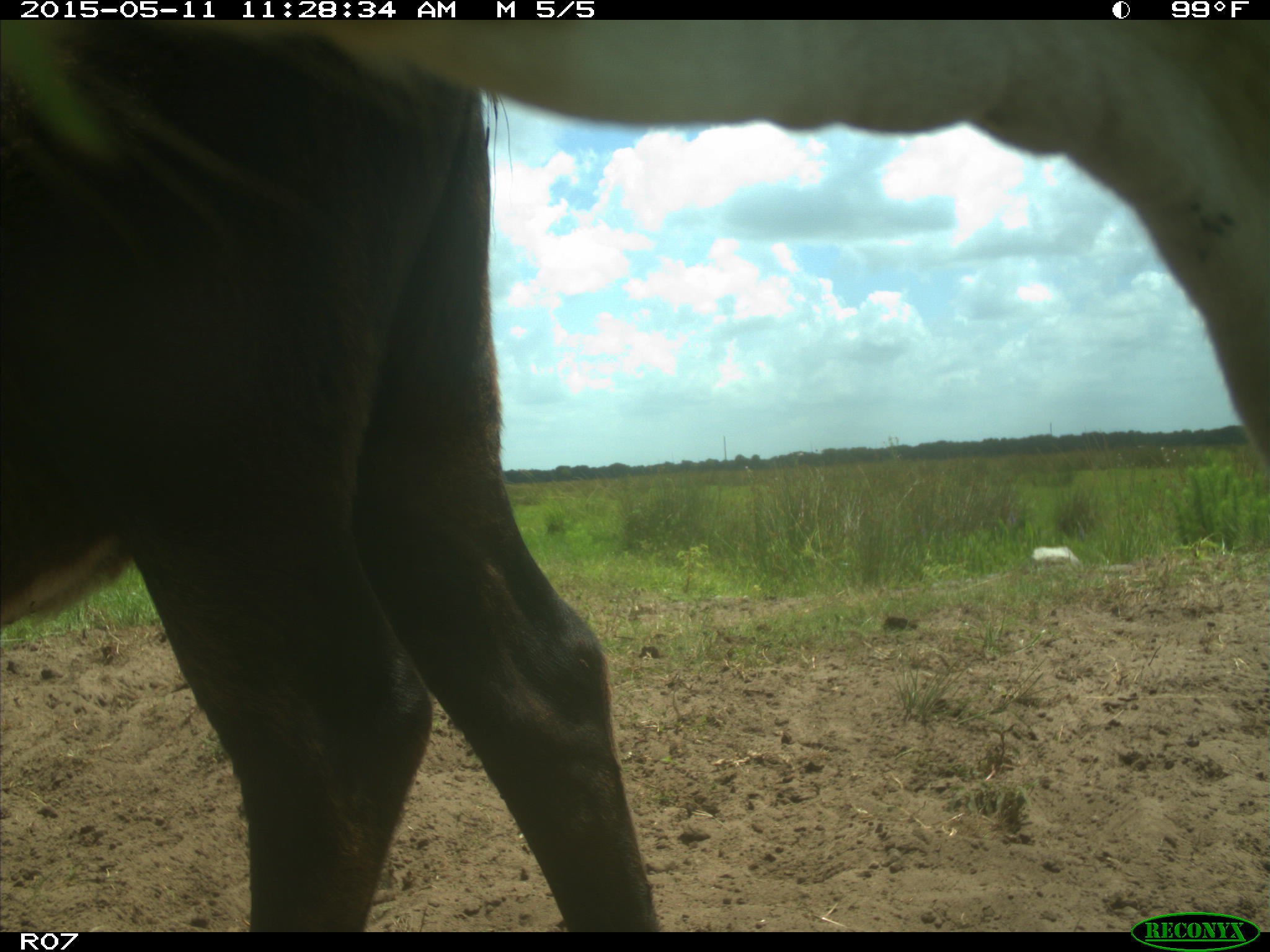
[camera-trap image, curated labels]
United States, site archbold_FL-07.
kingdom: Animalia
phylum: Chordata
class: Mammalia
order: Artiodactyla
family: Bovidae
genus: Bos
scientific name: Bos taurus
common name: domestic cow